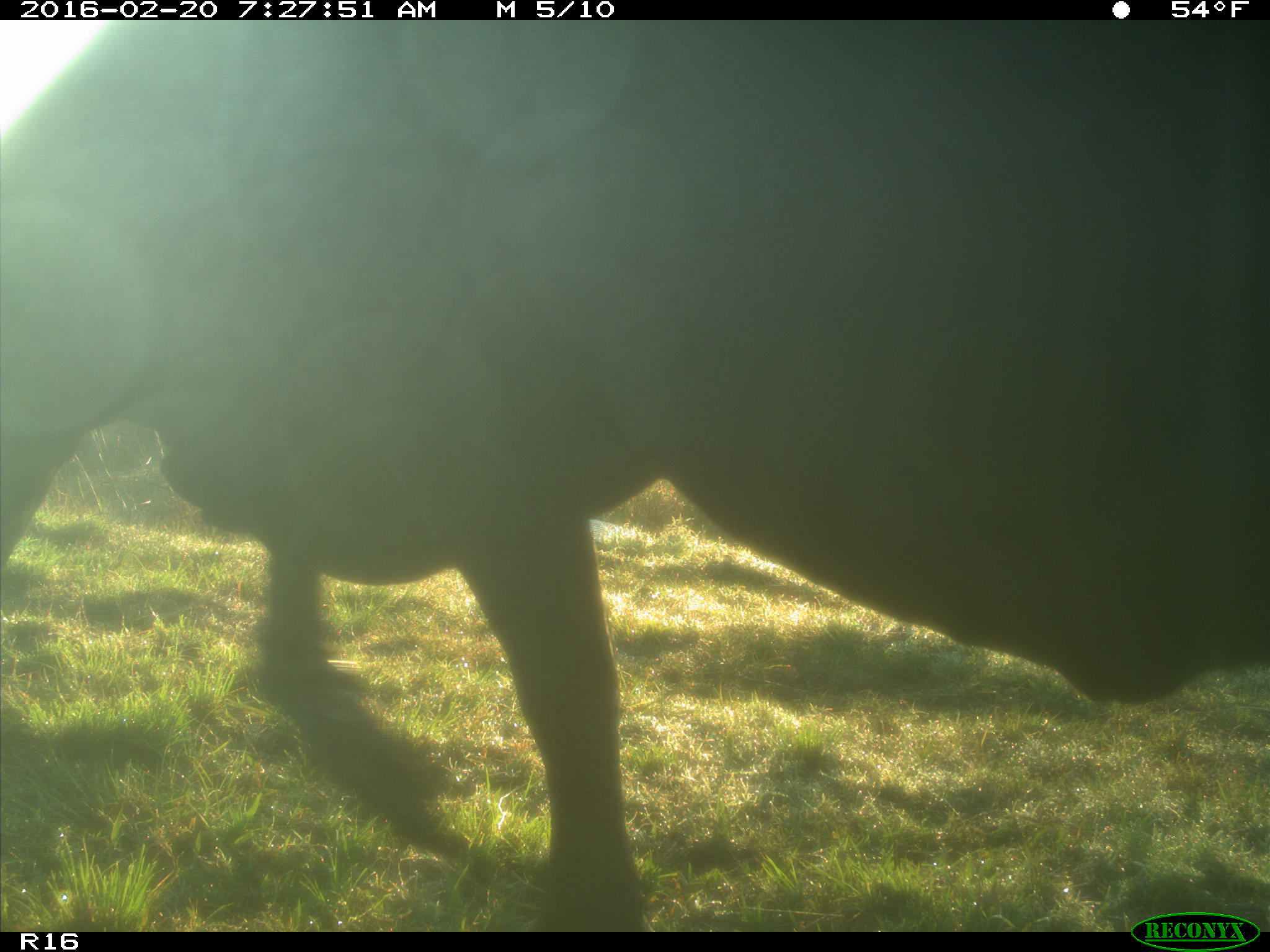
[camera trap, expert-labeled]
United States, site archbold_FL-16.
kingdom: Animalia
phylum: Chordata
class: Mammalia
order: Artiodactyla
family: Bovidae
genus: Bos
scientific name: Bos taurus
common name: domestic cow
Bos taurus (domestic cow).